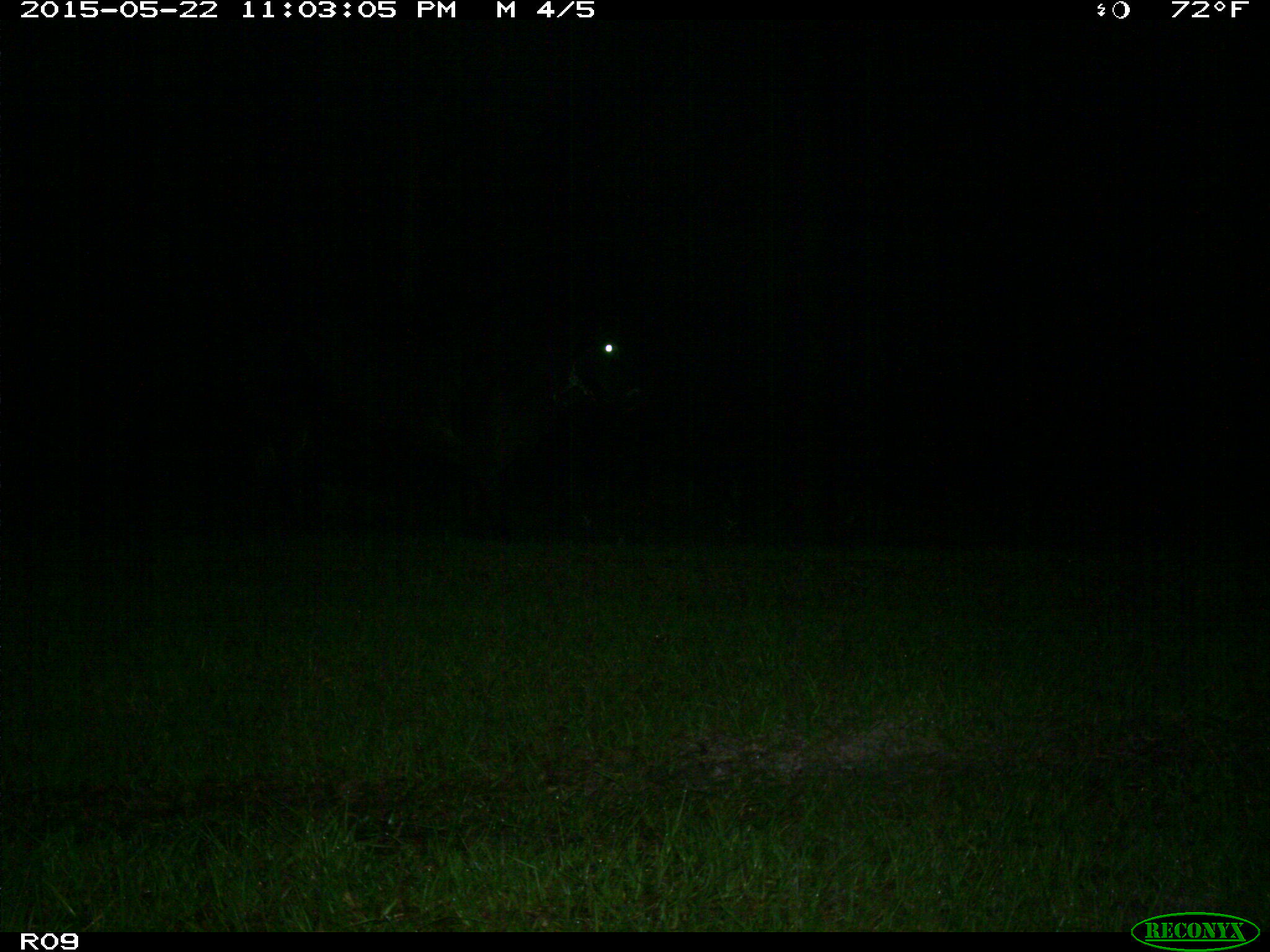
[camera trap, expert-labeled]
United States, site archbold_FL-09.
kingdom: Animalia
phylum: Chordata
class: Mammalia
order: Artiodactyla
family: Bovidae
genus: Bos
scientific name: Bos taurus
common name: domestic cow